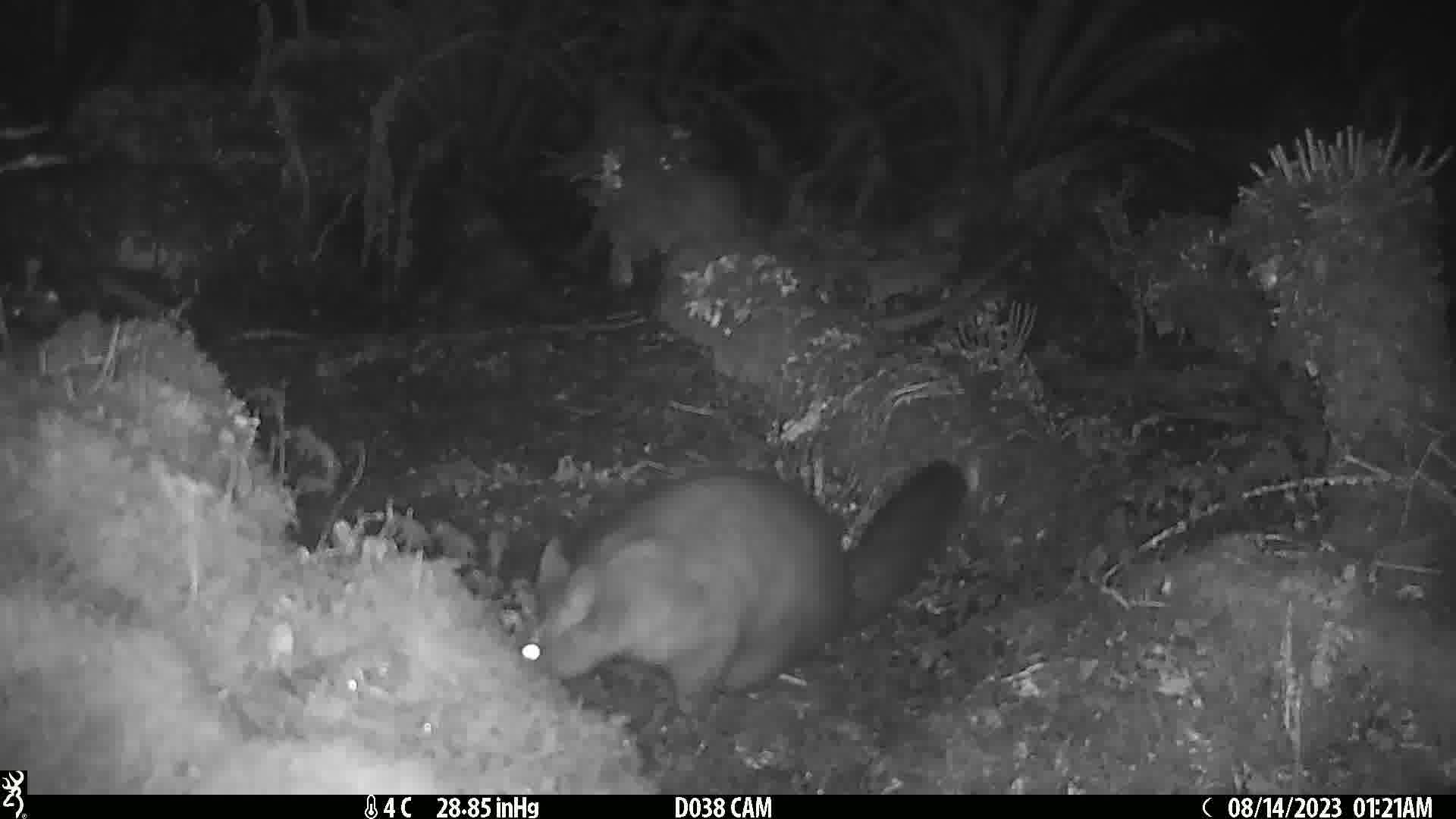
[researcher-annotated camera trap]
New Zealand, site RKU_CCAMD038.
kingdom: Animalia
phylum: Chordata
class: Mammalia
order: Diprotodontia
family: Phalangeridae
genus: Trichosurus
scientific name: Trichosurus vulpecula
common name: common brushtail possum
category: possum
Possum (common brushtail possum) (Trichosurus vulpecula).